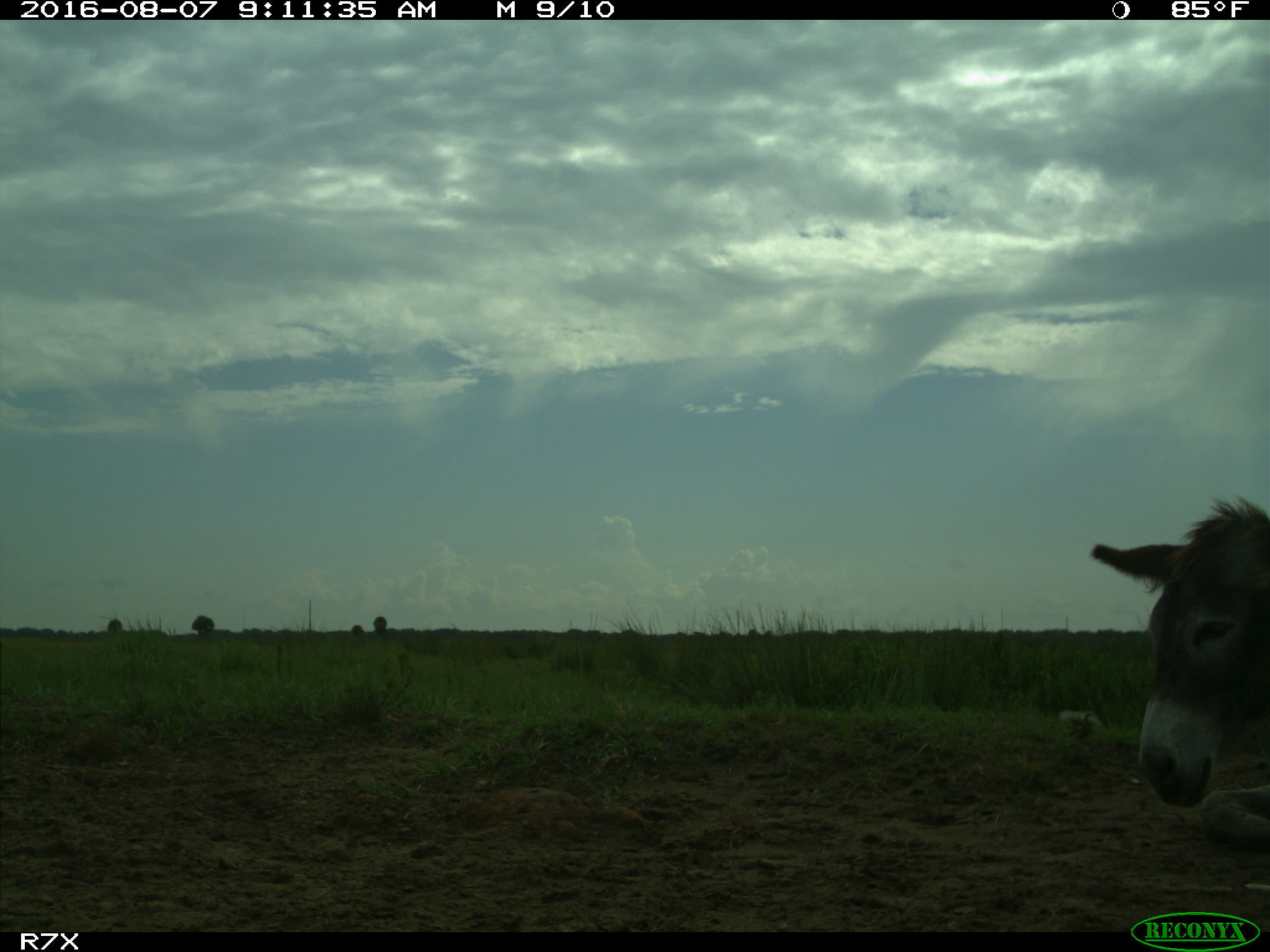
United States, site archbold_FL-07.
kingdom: Animalia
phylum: Chordata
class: Mammalia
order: Perissodactyla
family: Equidae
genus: Equus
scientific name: Equus africanus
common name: african wild ass